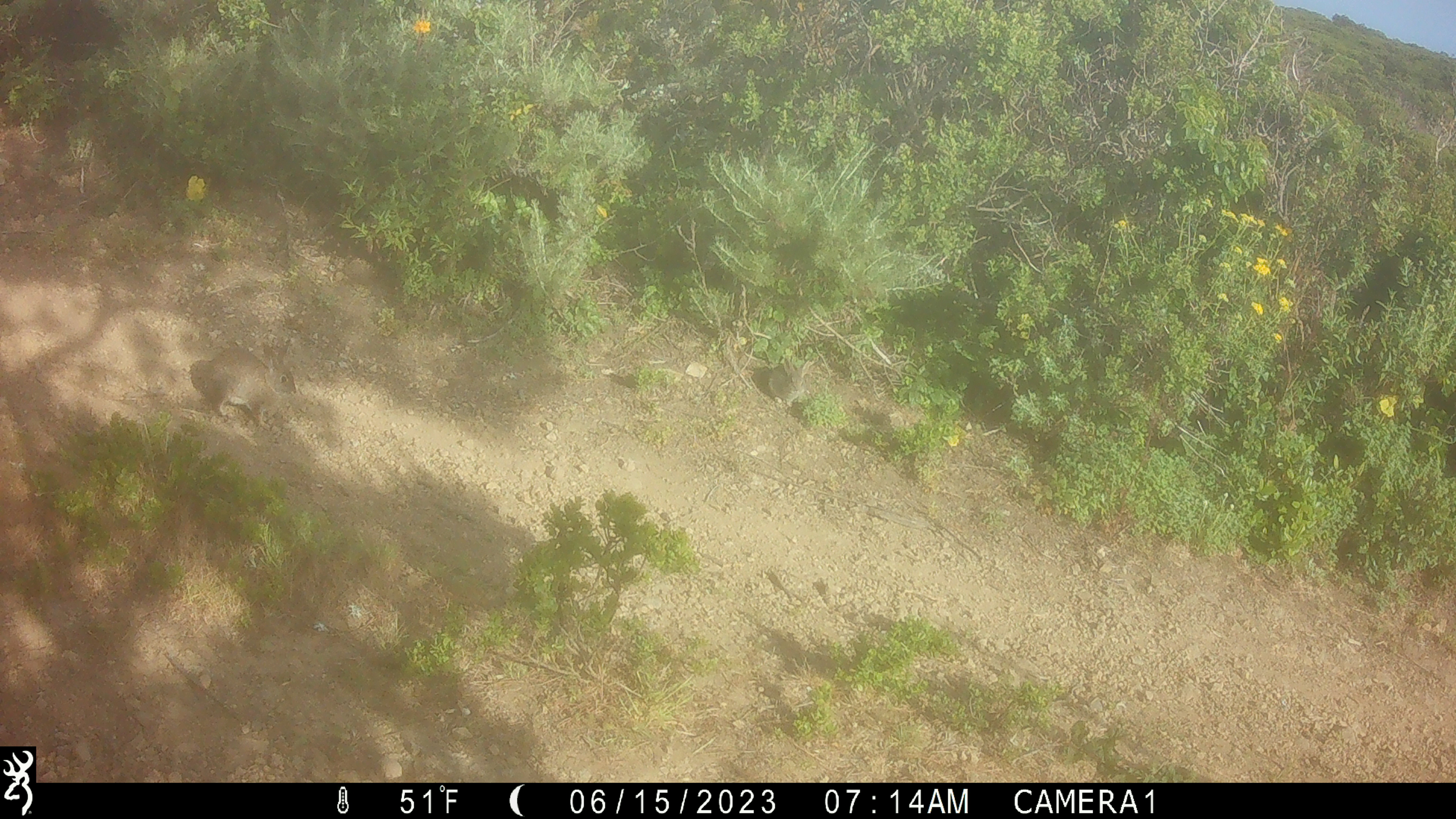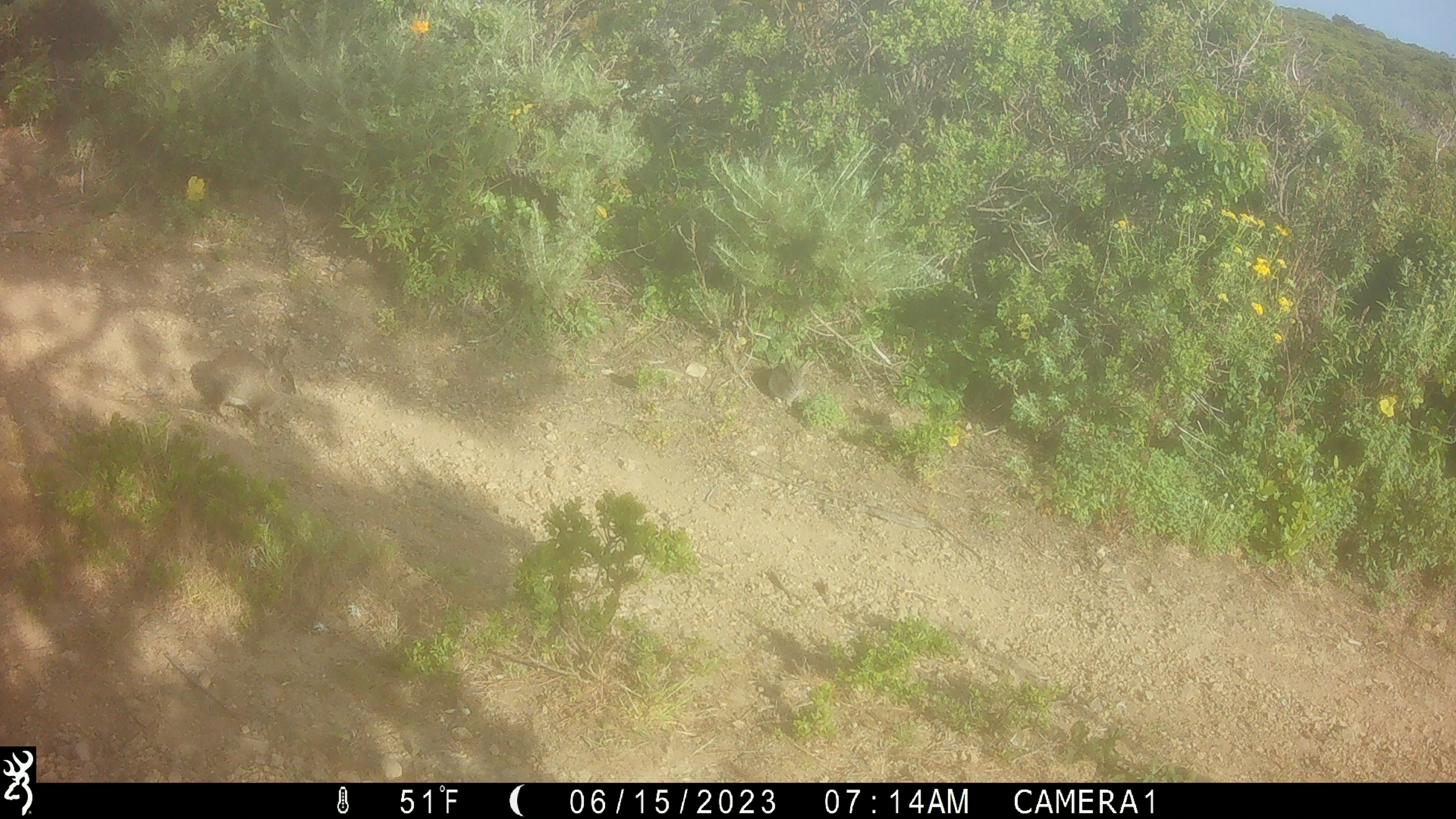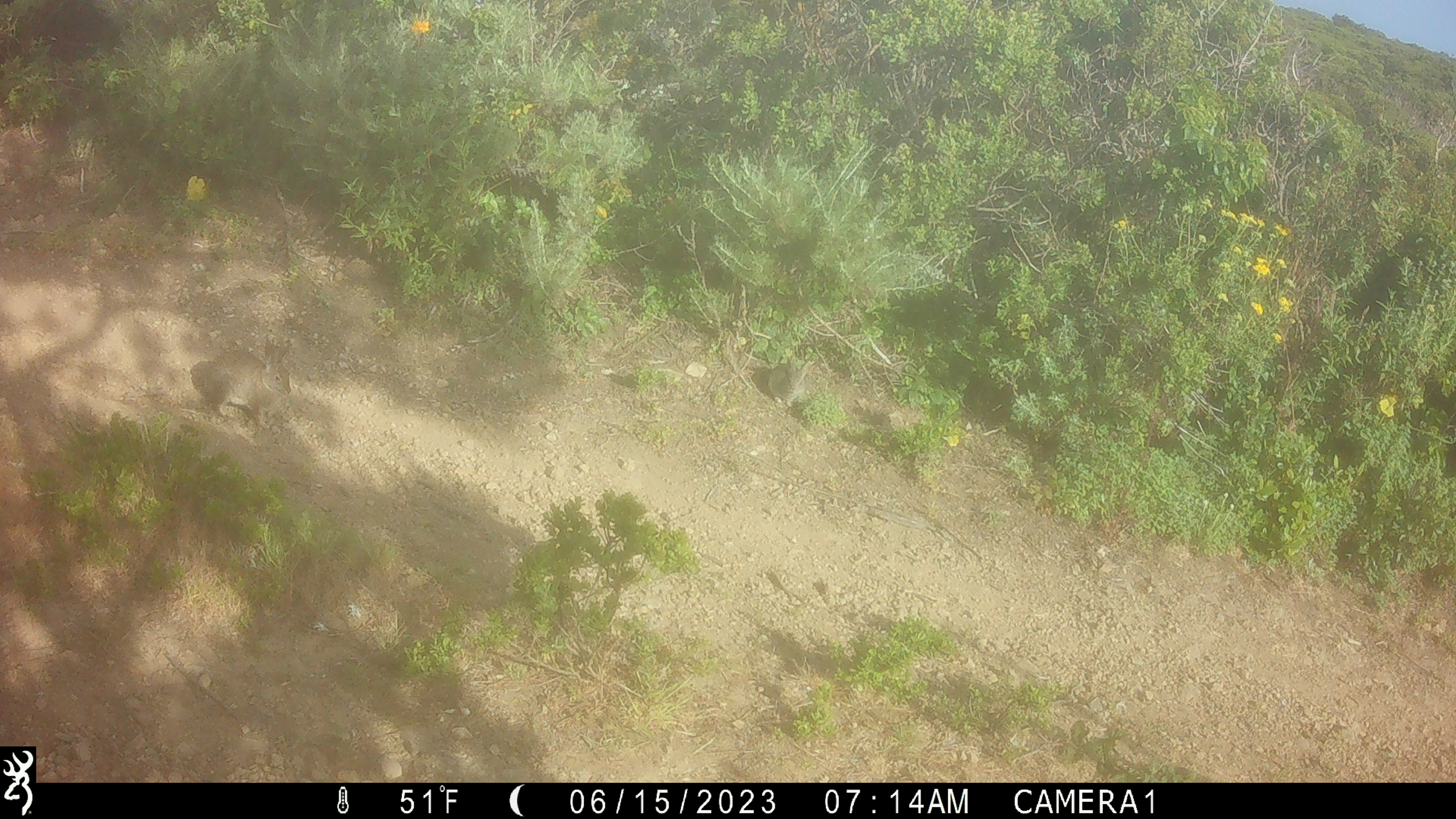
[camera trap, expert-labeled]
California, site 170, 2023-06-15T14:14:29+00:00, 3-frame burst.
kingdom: Animalia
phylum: Chordata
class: Mammalia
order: Lagomorpha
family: Leporidae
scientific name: Leporidae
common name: rabbit